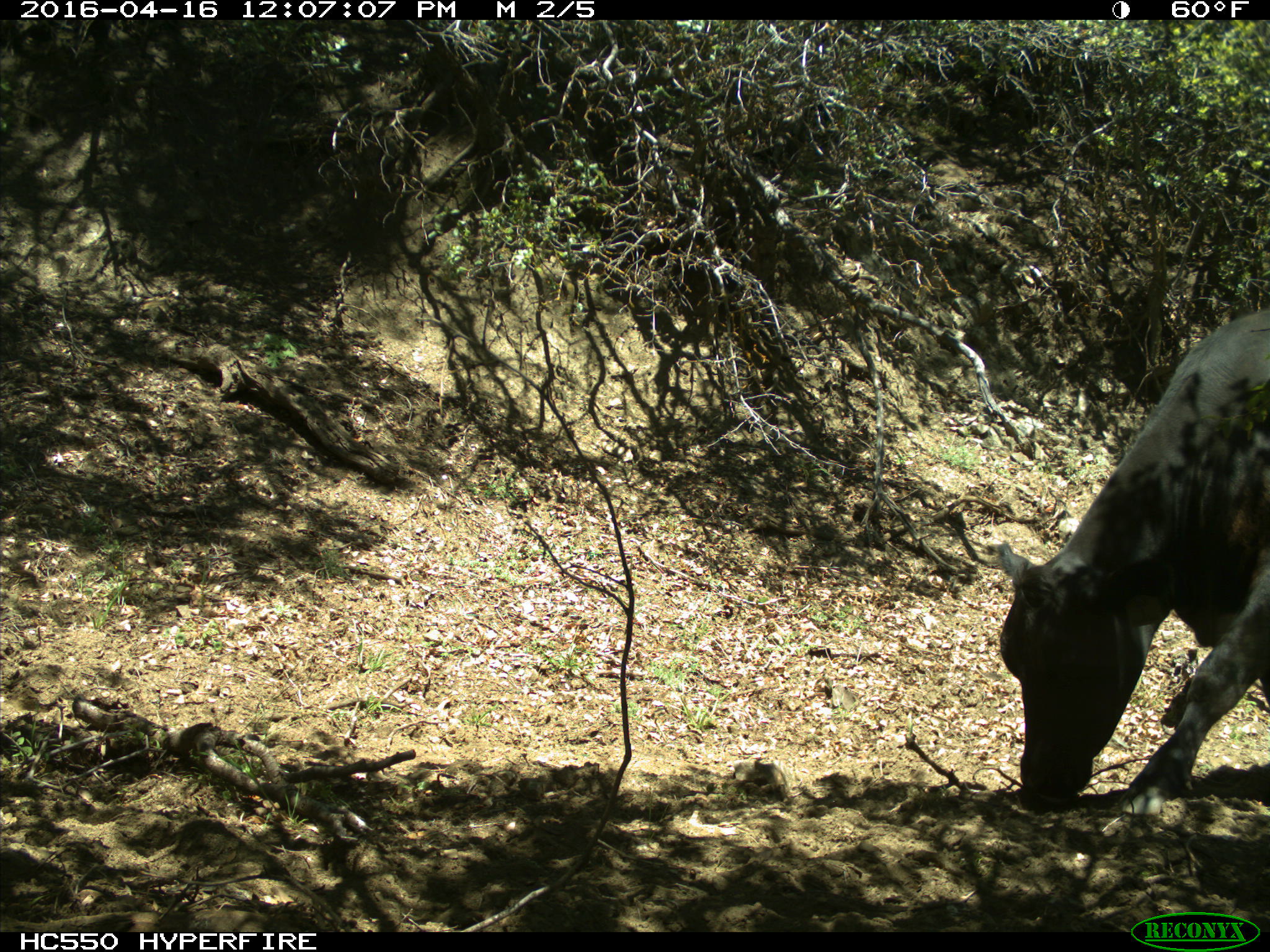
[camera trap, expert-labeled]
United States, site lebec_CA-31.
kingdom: Animalia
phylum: Chordata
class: Mammalia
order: Artiodactyla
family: Bovidae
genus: Bos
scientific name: Bos taurus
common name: domestic cow